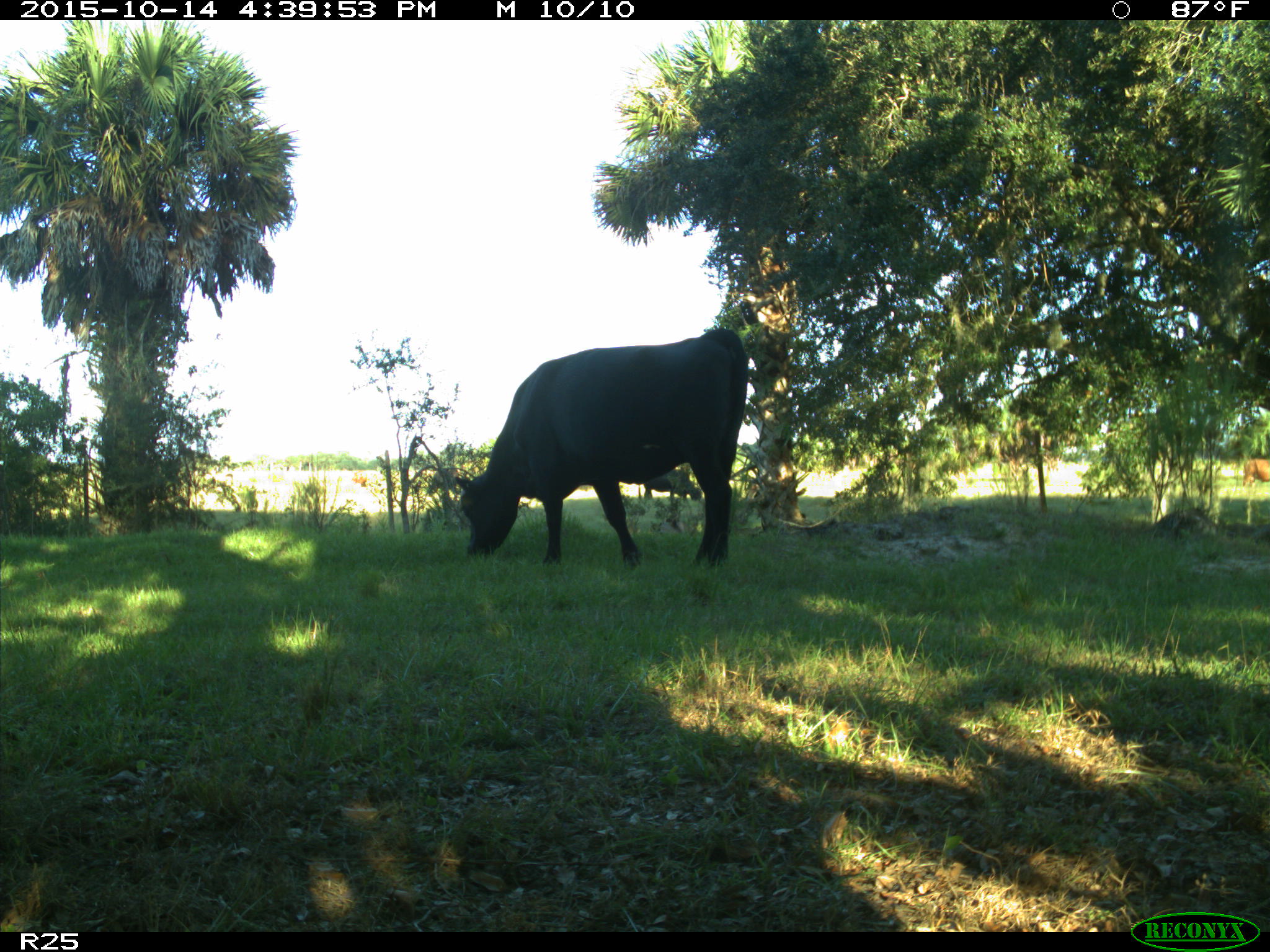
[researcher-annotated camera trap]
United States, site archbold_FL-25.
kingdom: Animalia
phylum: Chordata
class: Mammalia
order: Artiodactyla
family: Bovidae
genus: Bos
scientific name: Bos taurus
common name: domestic cow